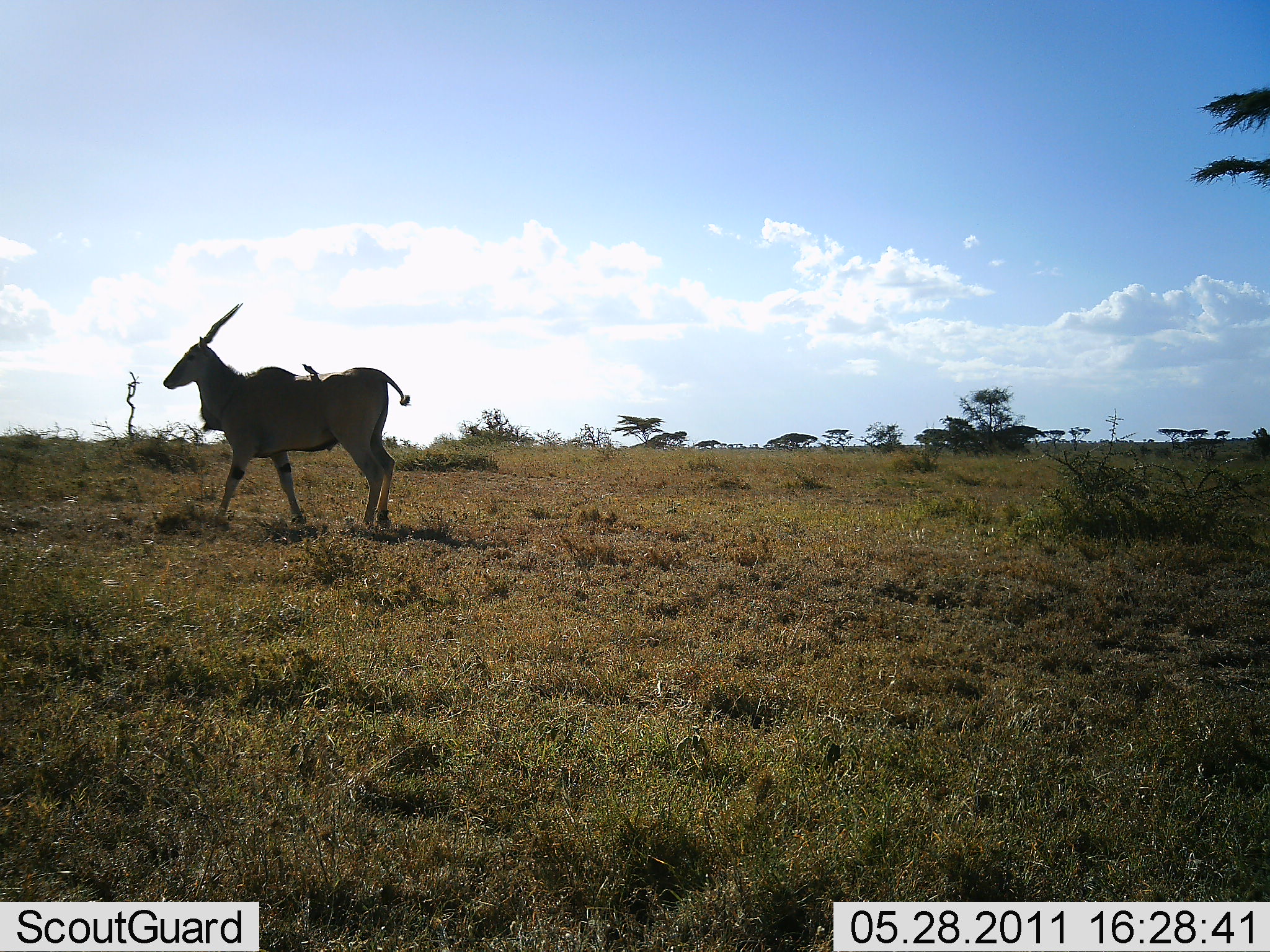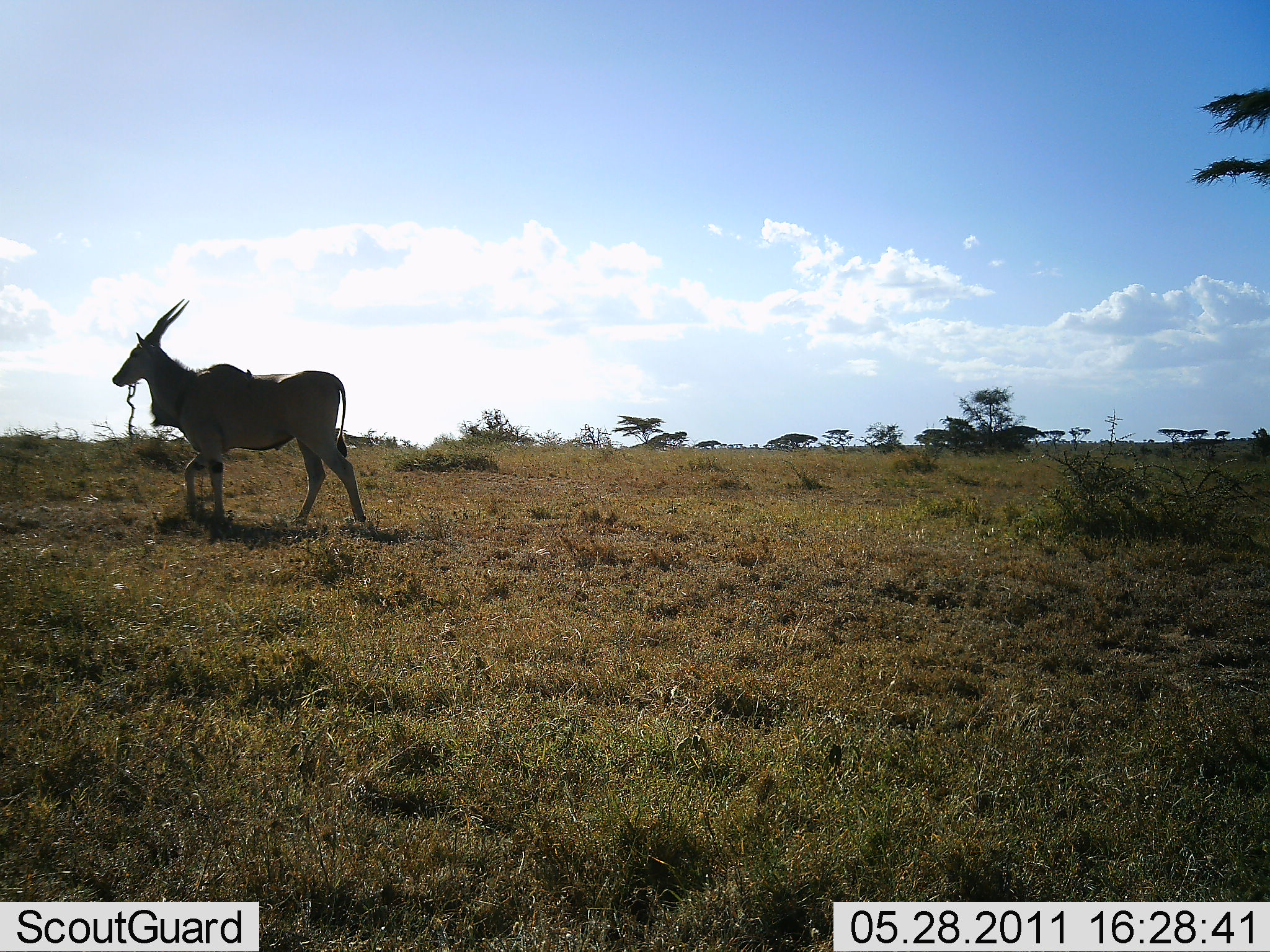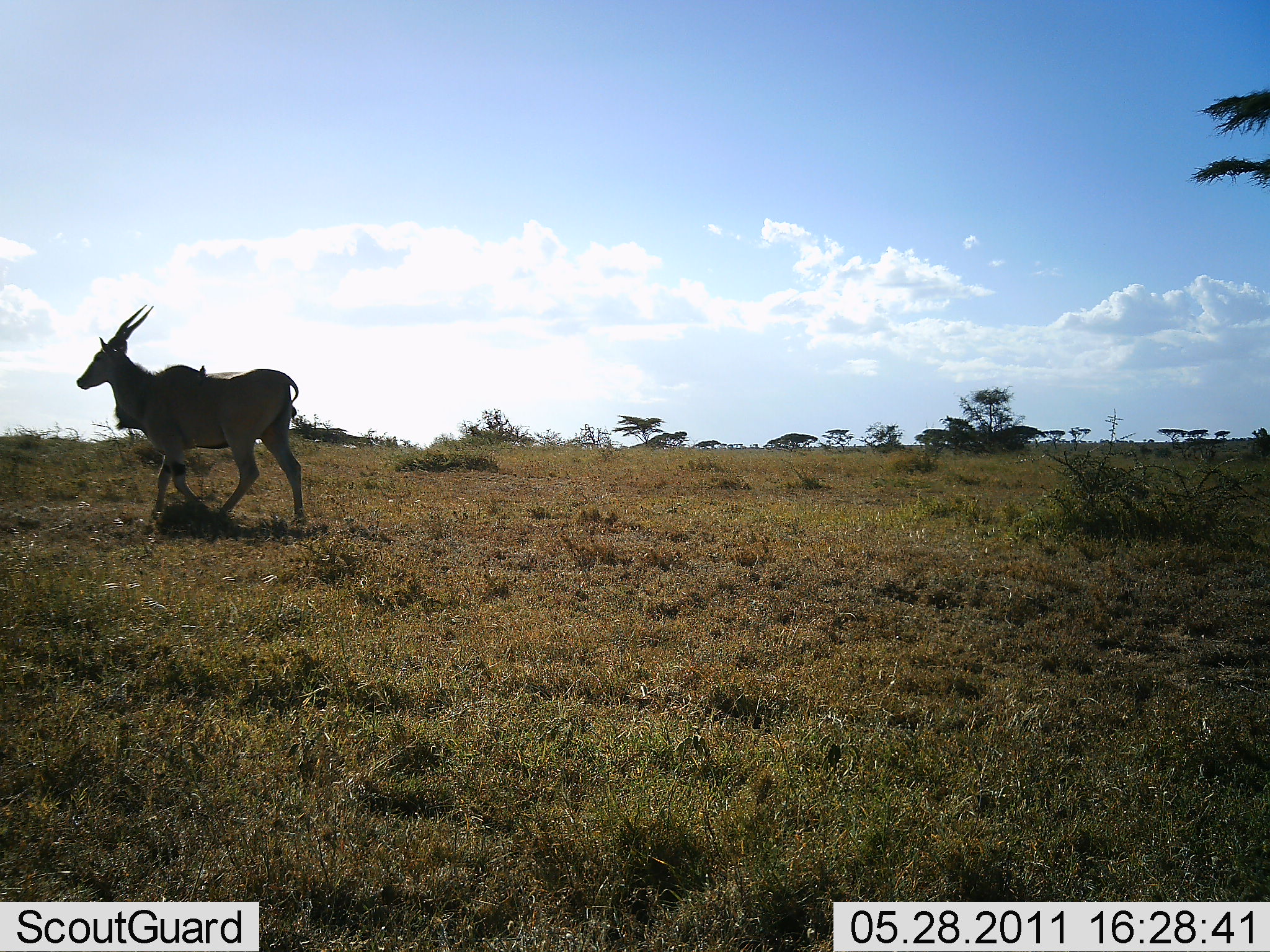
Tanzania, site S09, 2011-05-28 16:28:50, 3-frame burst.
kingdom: Animalia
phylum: Chordata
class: Mammalia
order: Artiodactyla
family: Bovidae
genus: Tragelaphus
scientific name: Tragelaphus oryx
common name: eland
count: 1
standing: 7%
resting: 0%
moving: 93%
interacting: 0%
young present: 0%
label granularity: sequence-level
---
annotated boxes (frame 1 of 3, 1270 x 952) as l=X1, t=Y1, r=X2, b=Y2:
animal: l=163, t=301, r=411, b=538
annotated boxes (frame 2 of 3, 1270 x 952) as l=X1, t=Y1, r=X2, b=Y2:
animal: l=112, t=299, r=366, b=531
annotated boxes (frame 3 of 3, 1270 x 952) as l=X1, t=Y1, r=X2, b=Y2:
animal: l=76, t=304, r=305, b=527